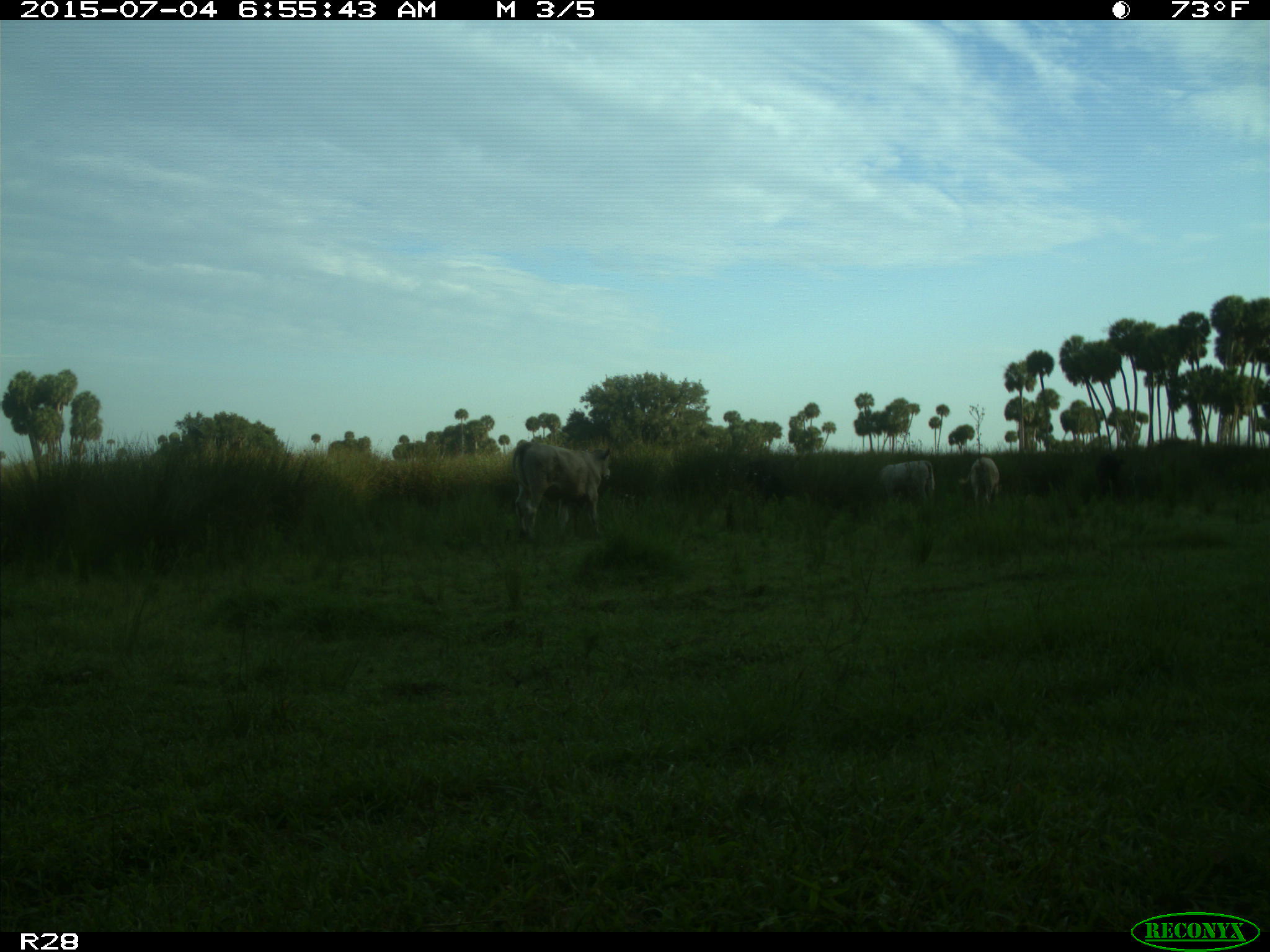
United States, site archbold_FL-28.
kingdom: Animalia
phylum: Chordata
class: Mammalia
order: Artiodactyla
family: Bovidae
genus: Bos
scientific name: Bos taurus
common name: domestic cow